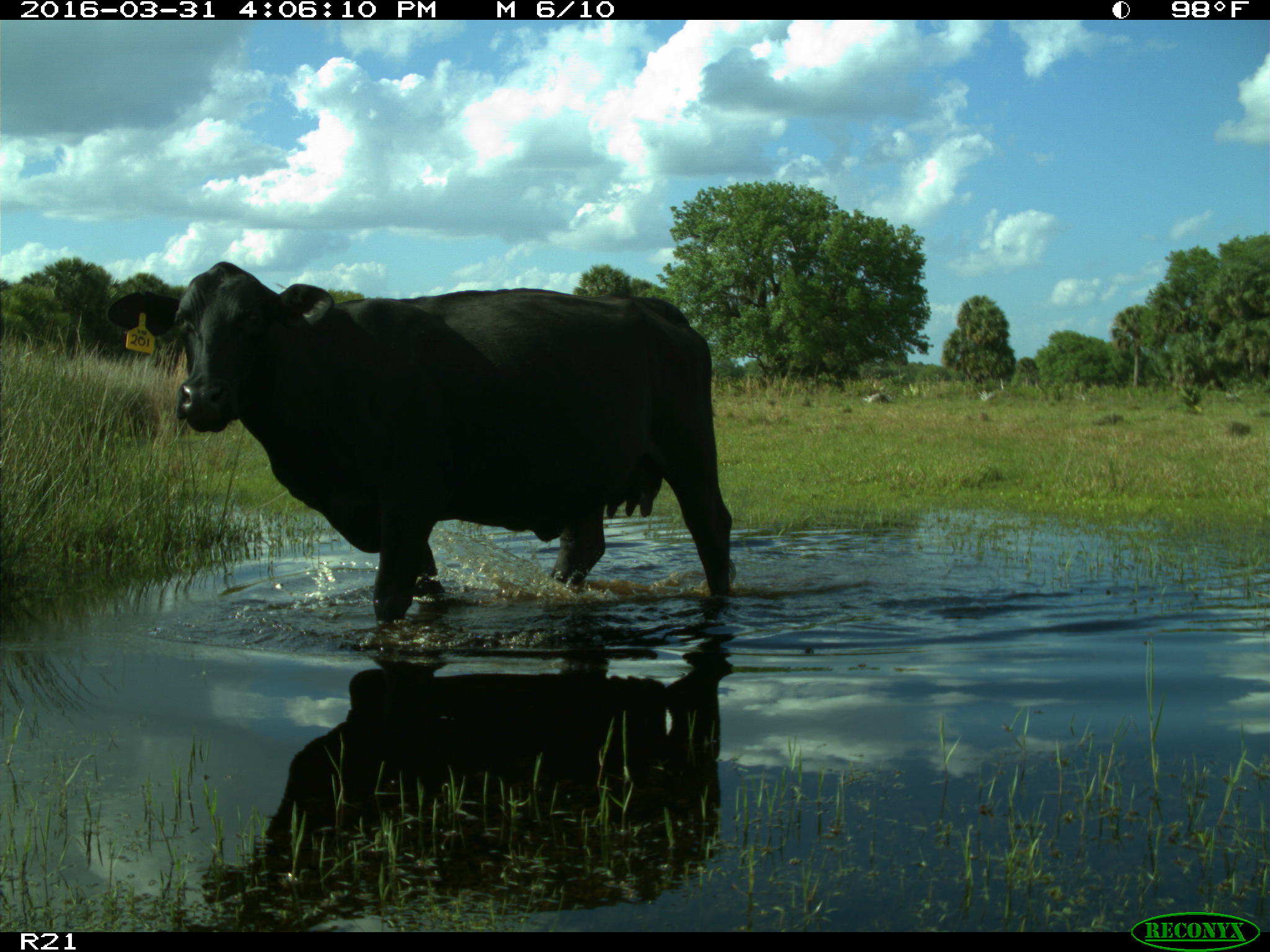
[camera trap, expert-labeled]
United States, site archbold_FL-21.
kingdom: Animalia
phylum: Chordata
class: Mammalia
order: Artiodactyla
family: Bovidae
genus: Bos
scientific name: Bos taurus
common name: domestic cow